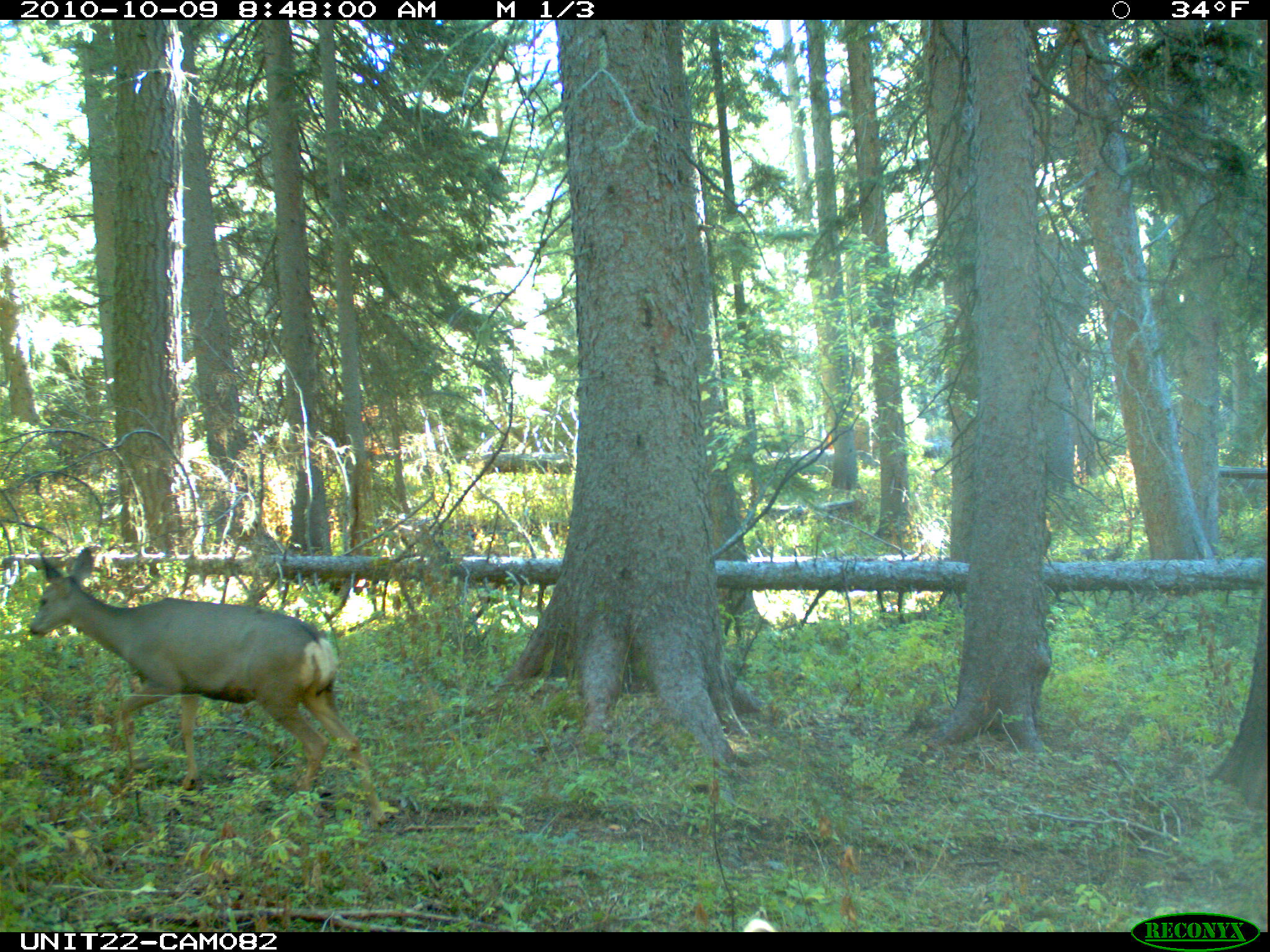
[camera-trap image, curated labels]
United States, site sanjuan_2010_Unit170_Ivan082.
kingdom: Animalia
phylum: Chordata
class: Mammalia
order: Artiodactyla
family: Cervidae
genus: Odocoileus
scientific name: Odocoileus hemionus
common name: mule deer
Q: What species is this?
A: Odocoileus hemionus (mule deer).